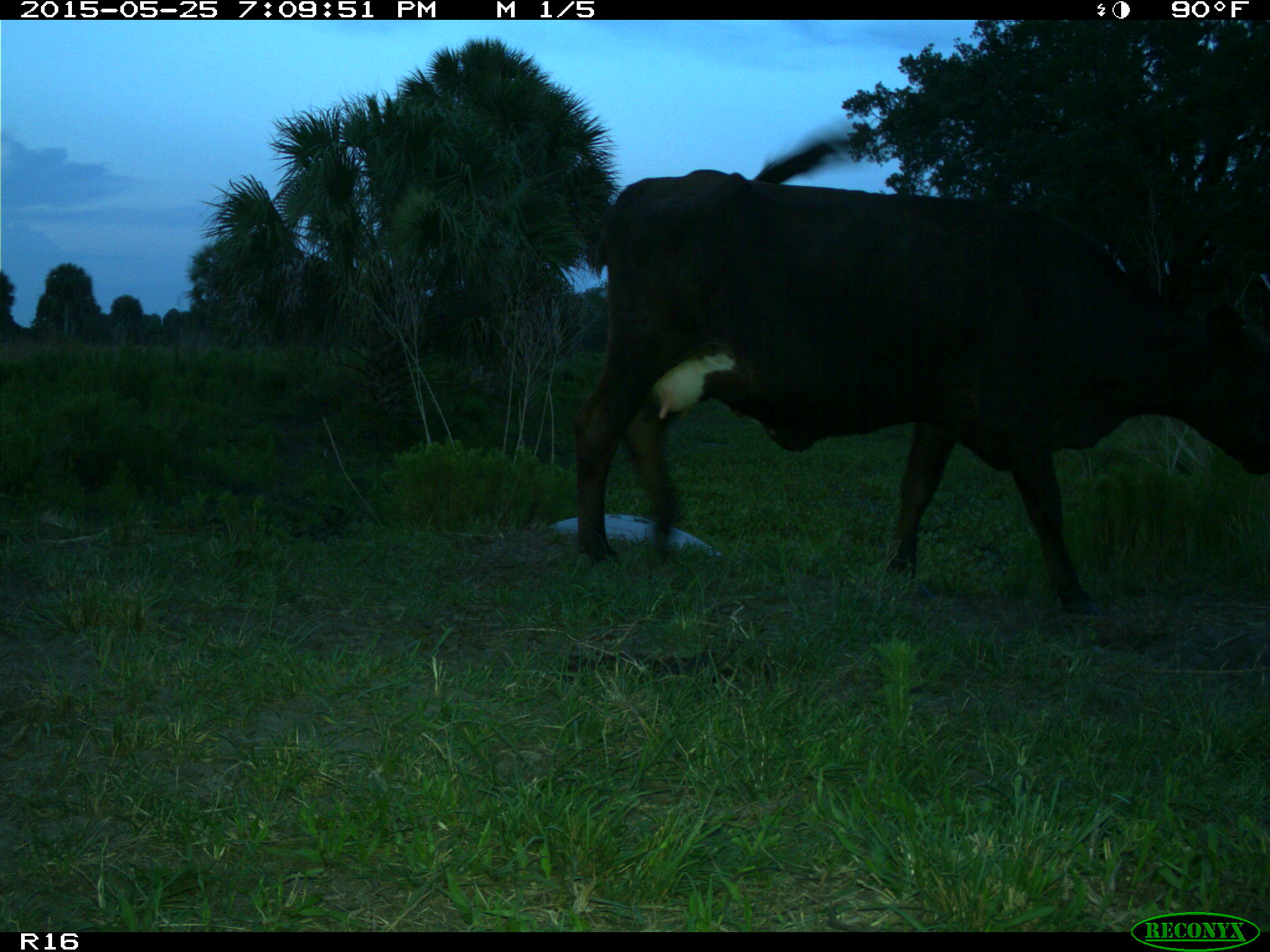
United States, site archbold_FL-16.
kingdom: Animalia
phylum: Chordata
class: Mammalia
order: Artiodactyla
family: Bovidae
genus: Bos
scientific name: Bos taurus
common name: domestic cow